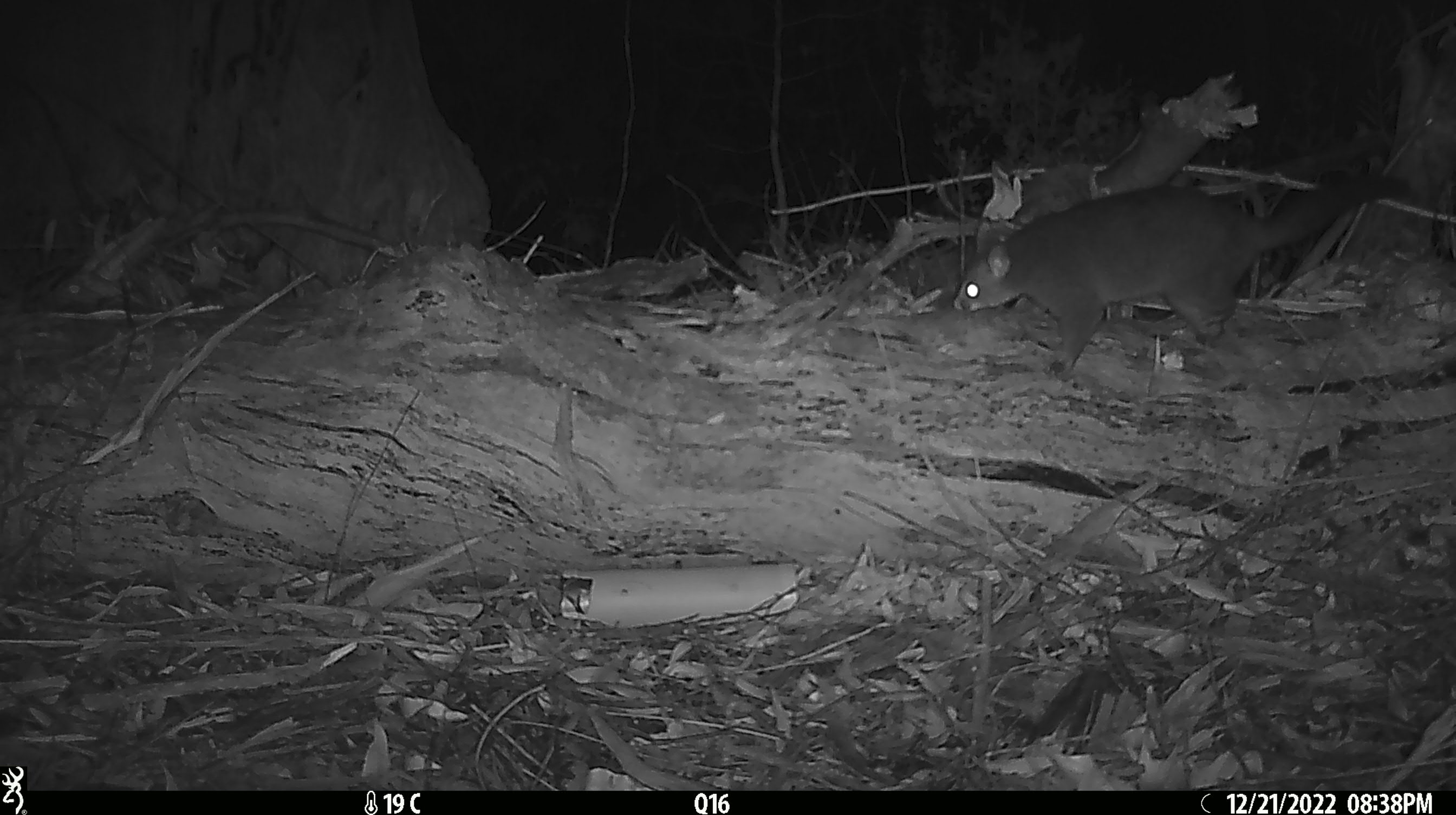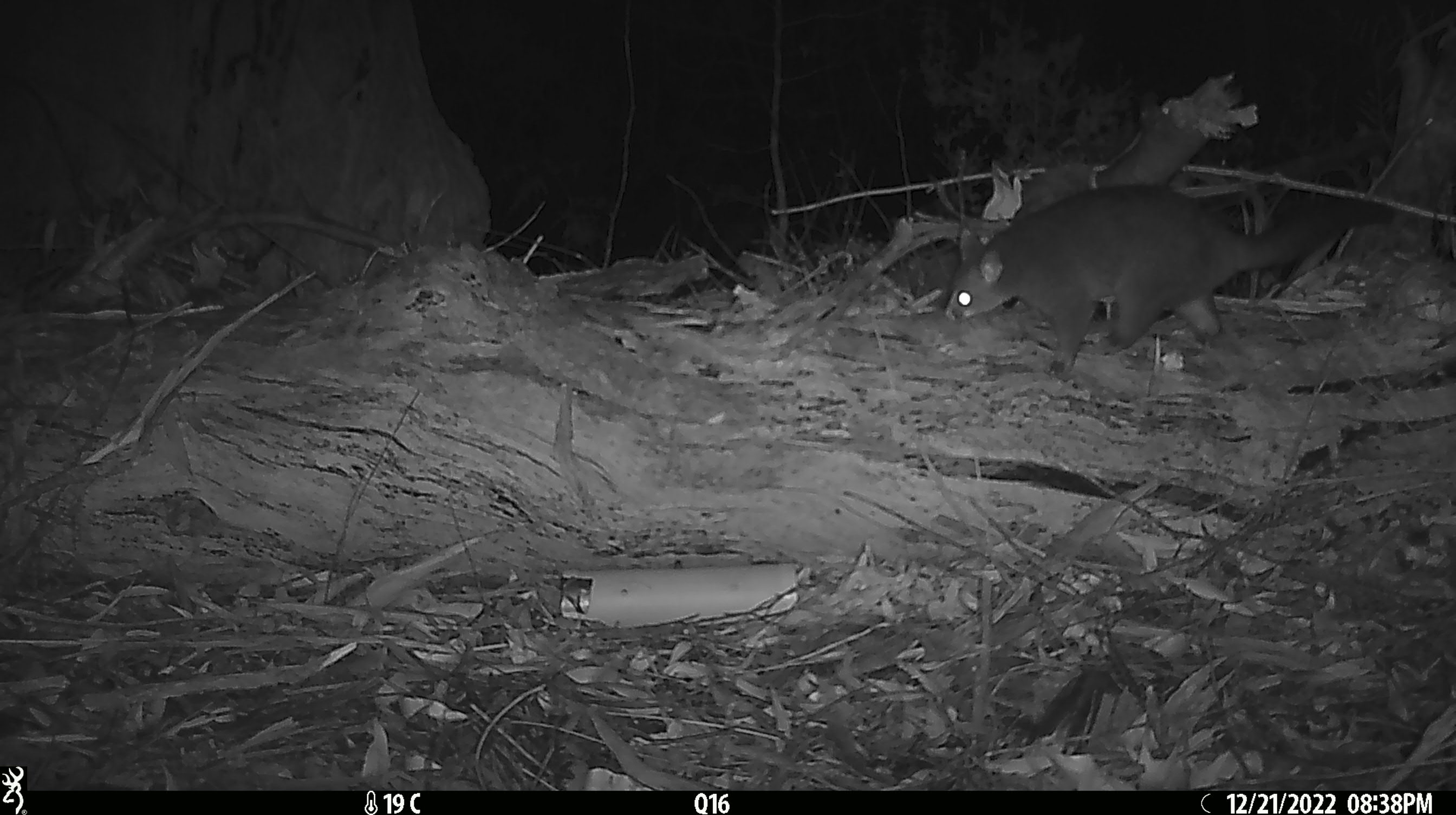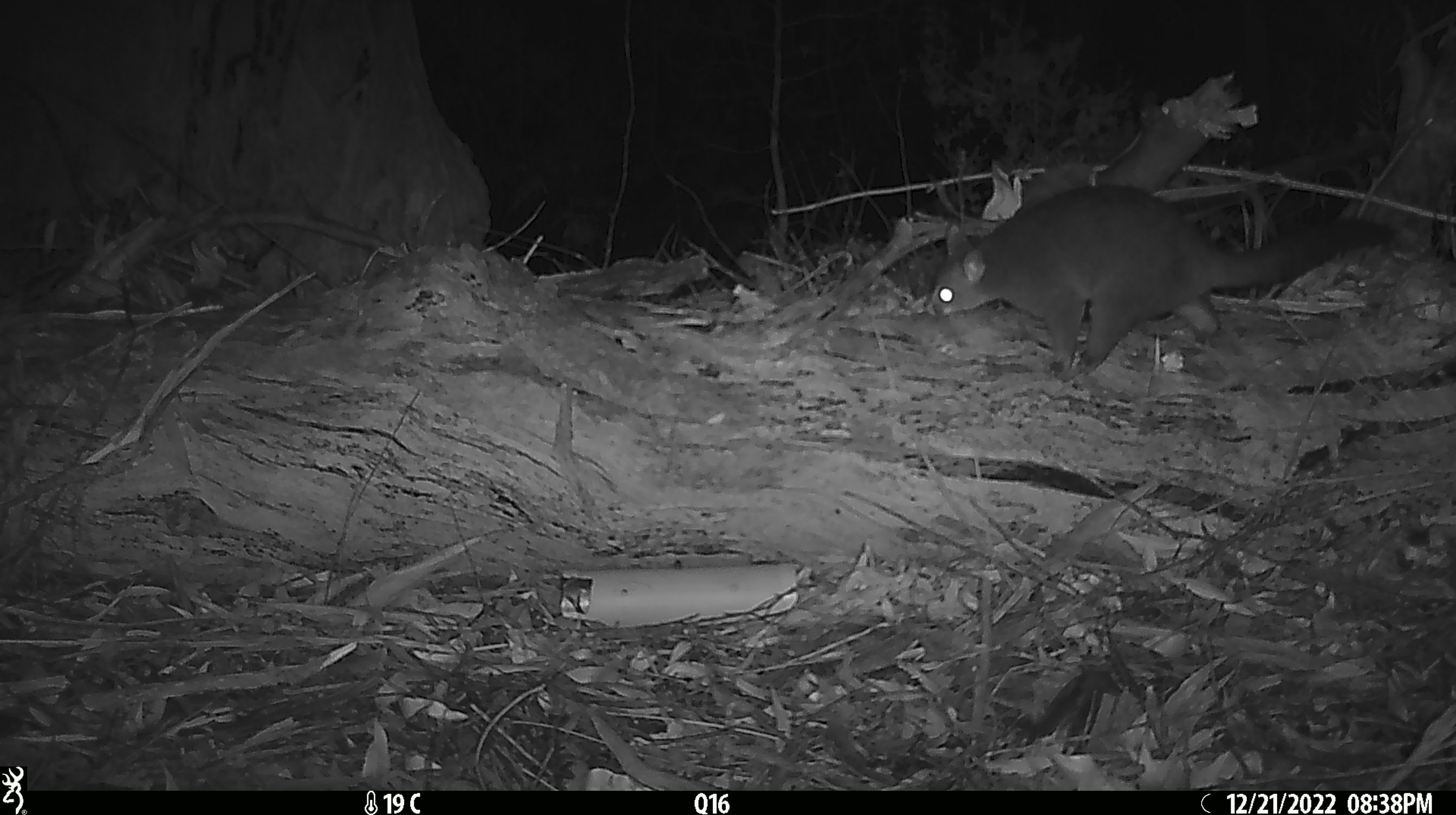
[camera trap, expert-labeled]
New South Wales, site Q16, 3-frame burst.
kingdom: Animalia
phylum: Chordata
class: Mammalia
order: Diprotodontia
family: Phalangeridae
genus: Trichosurus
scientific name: Trichosurus vulpecula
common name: common brushtail possum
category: possum